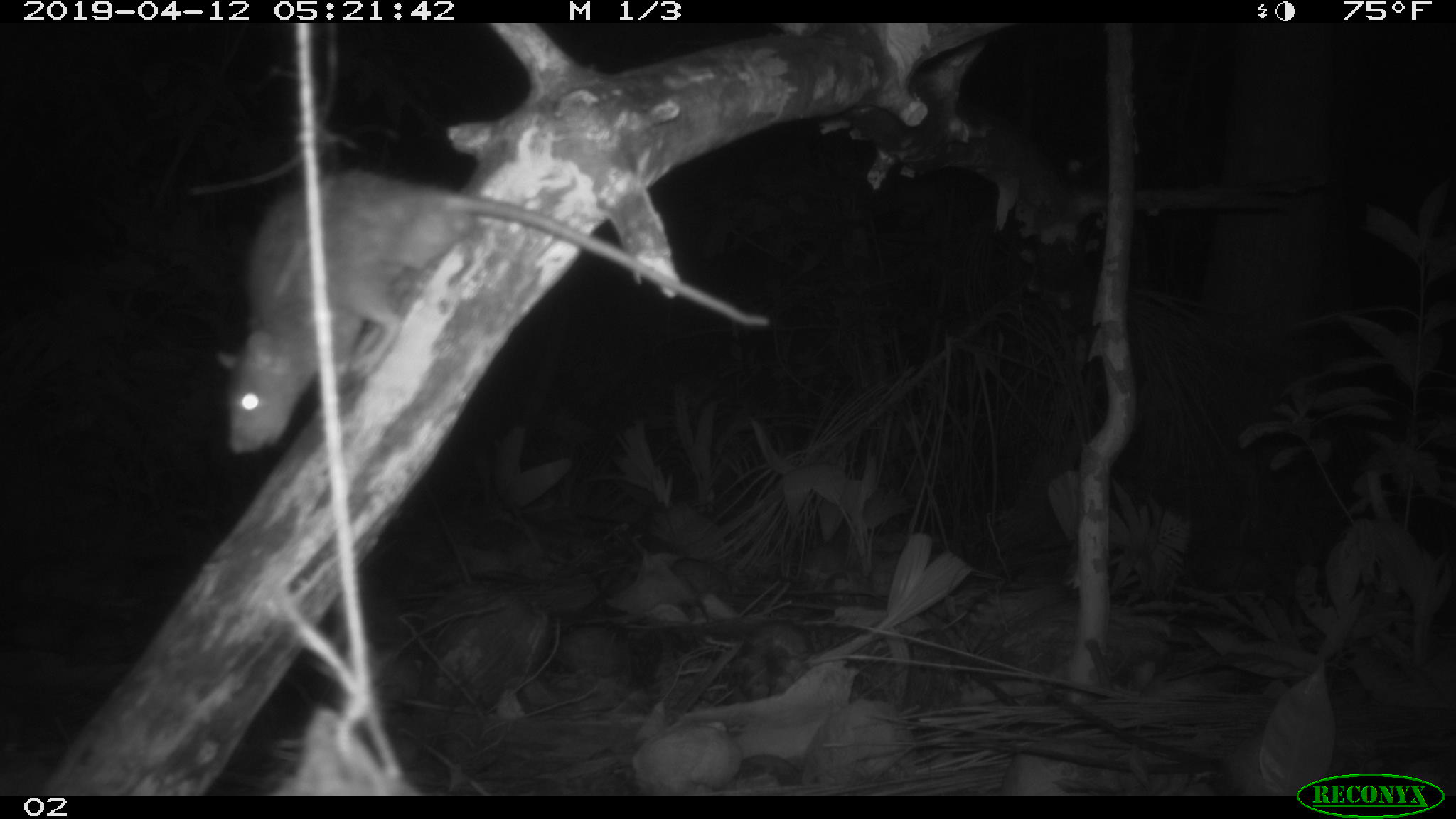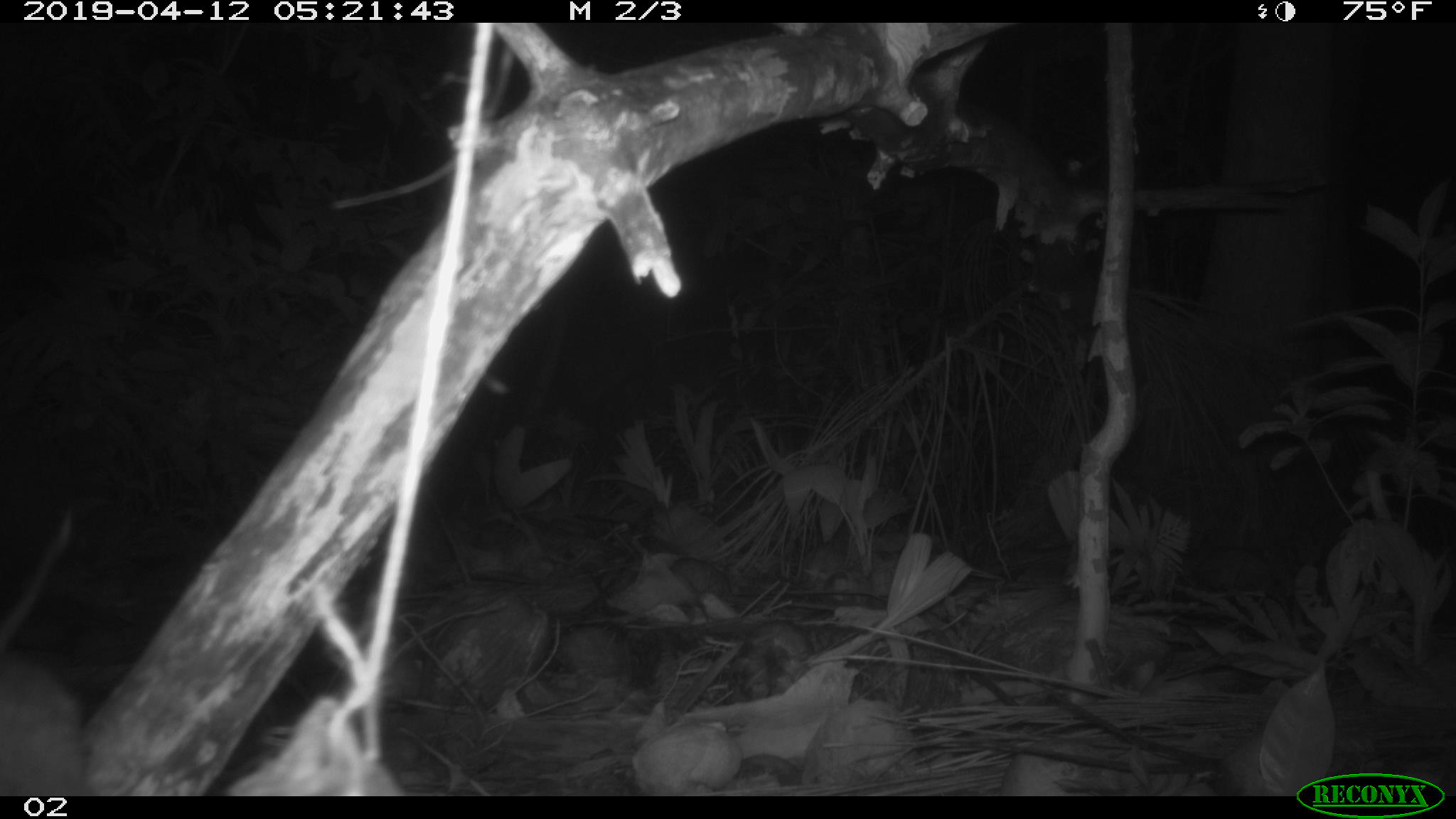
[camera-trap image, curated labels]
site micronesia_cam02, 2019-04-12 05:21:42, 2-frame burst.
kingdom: Animalia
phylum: Chordata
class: Mammalia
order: Rodentia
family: Muridae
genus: Rattus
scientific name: Rattus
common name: rat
Rat (Rattus).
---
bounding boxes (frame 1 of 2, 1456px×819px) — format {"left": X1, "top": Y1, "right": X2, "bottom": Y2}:
rat: {"left": 219, "top": 164, "right": 718, "bottom": 462}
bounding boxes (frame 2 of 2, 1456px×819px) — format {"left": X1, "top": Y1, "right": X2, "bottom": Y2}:
rat: {"left": 0, "top": 499, "right": 88, "bottom": 797}